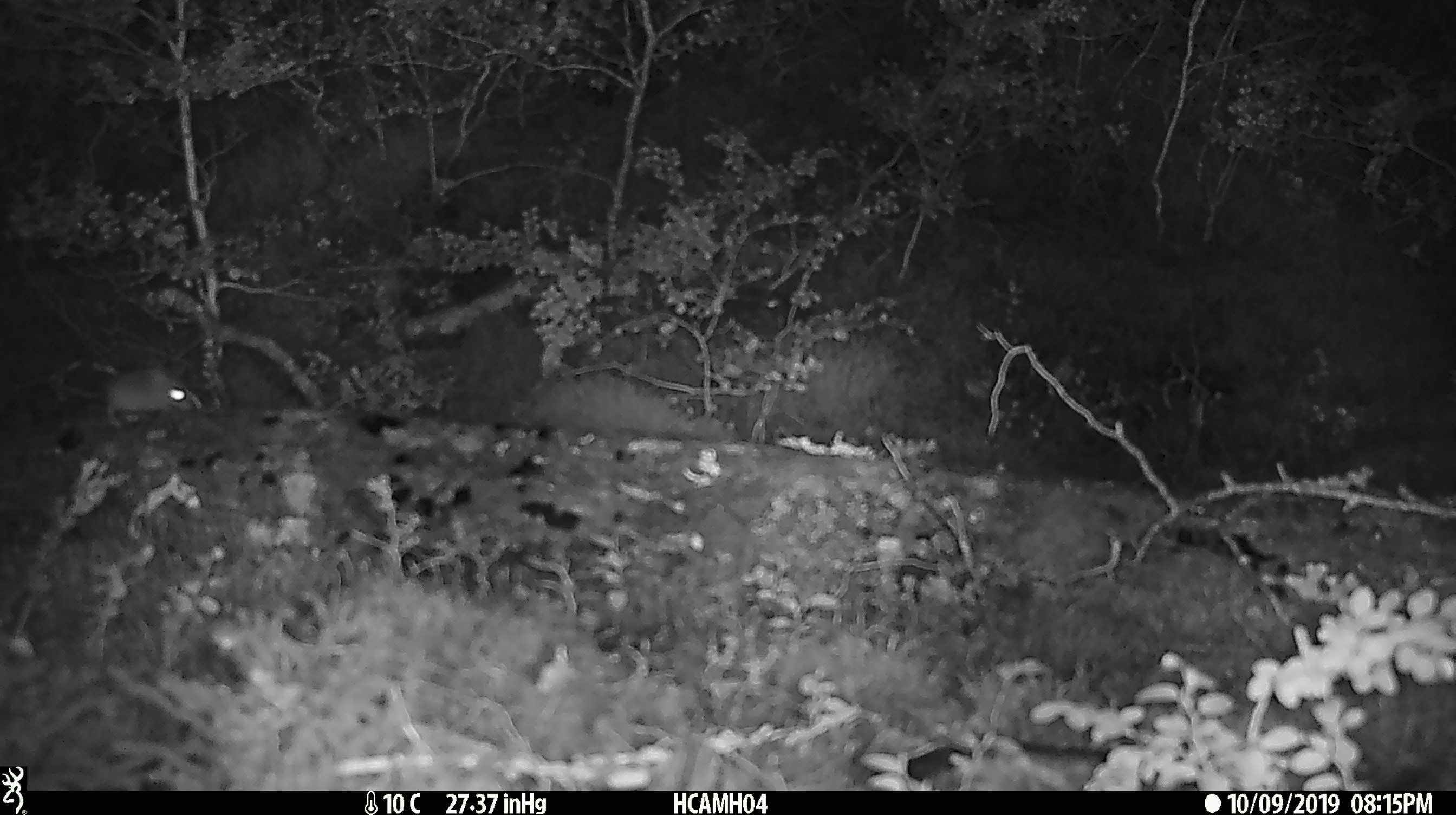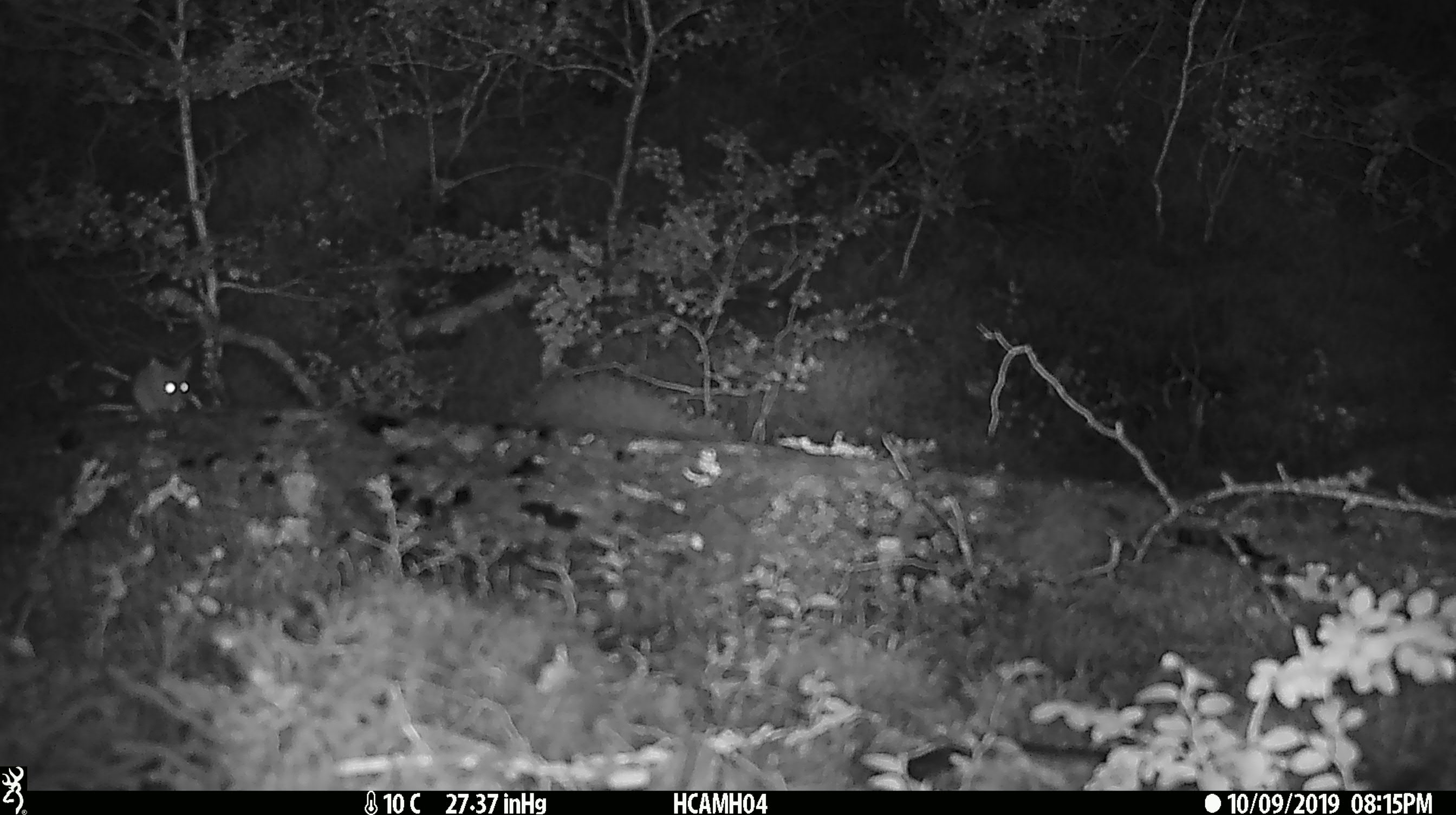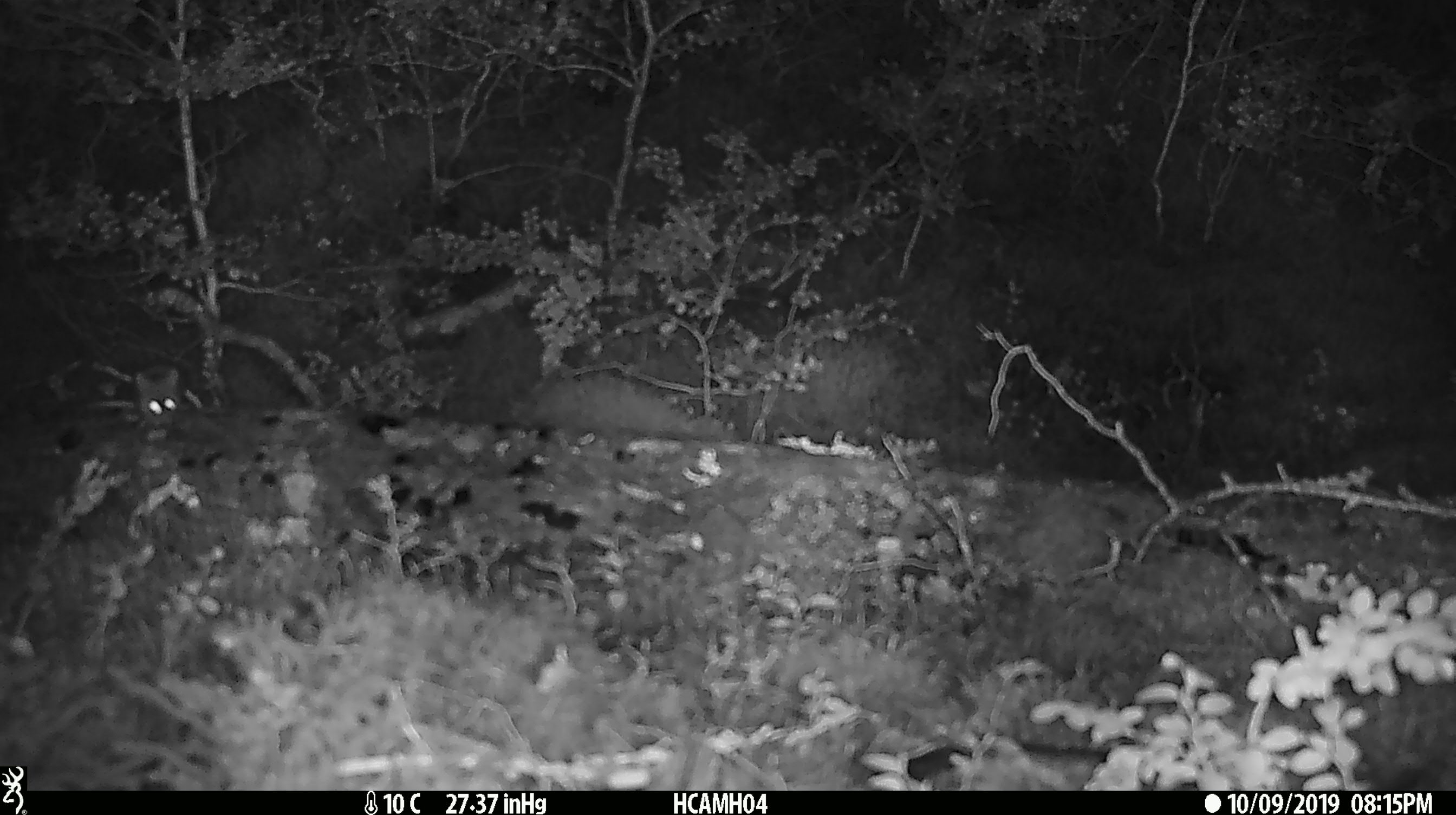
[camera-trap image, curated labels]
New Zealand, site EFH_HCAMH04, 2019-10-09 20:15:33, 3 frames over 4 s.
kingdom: Animalia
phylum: Chordata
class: Mammalia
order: Rodentia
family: Muridae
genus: Mus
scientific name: Mus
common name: mouse